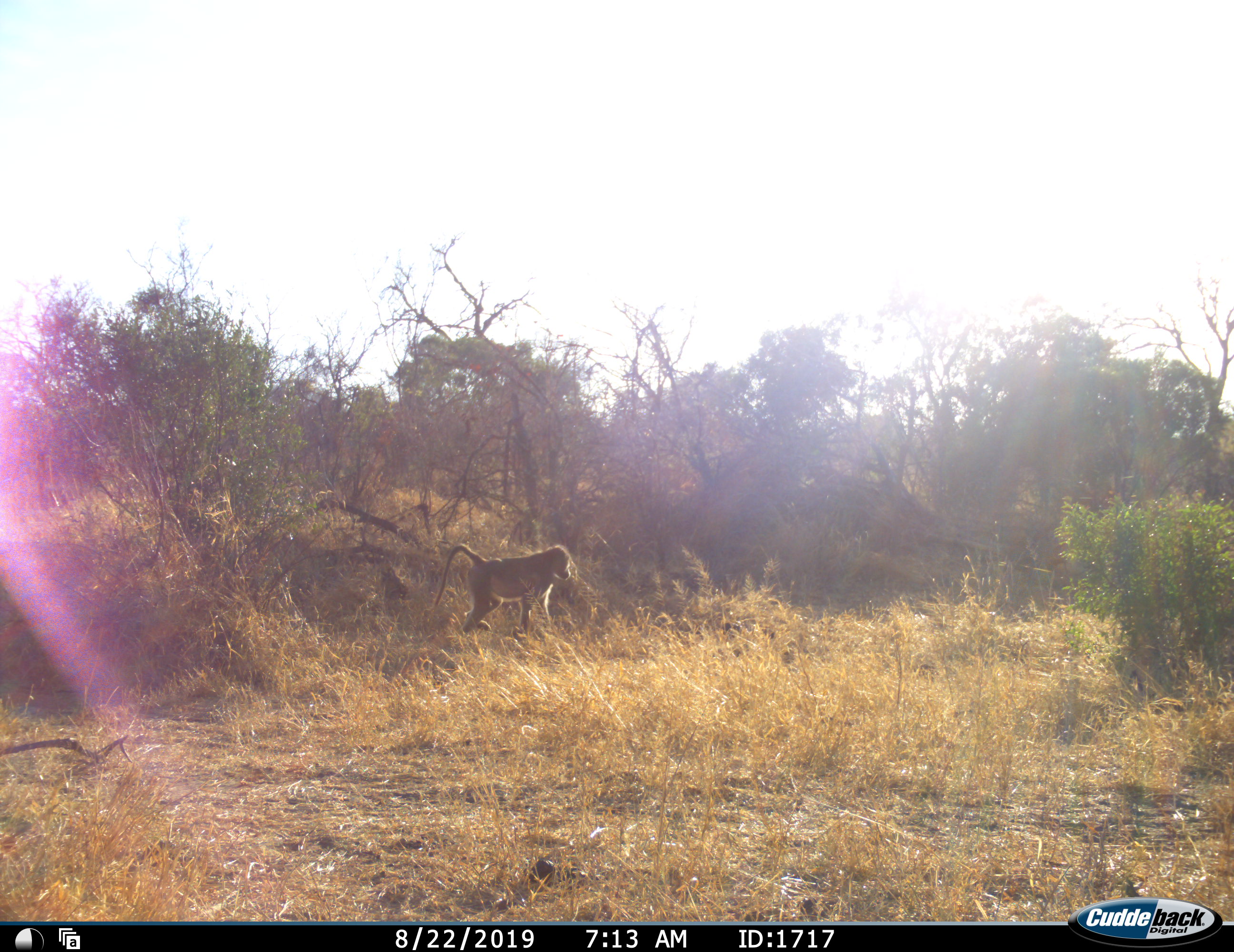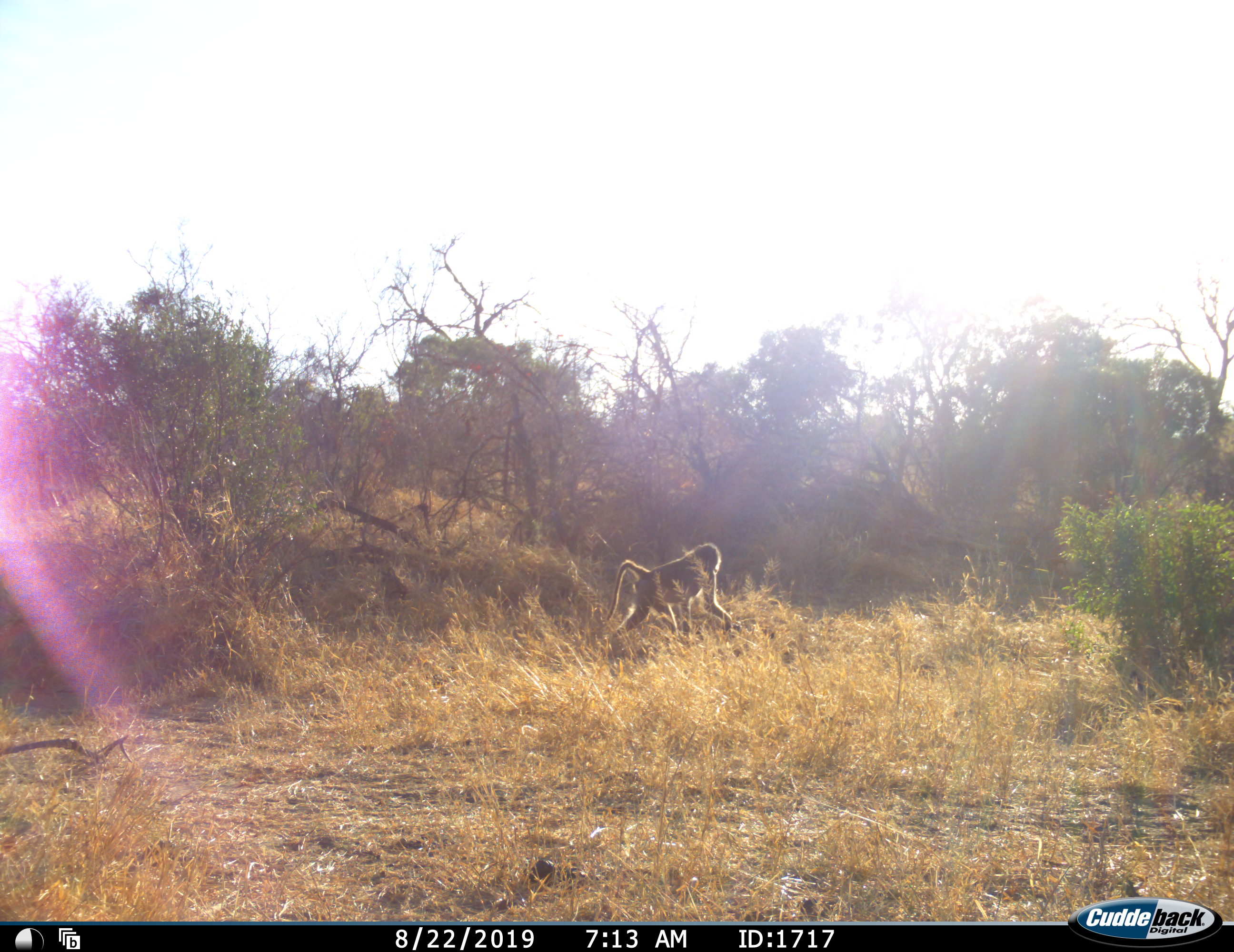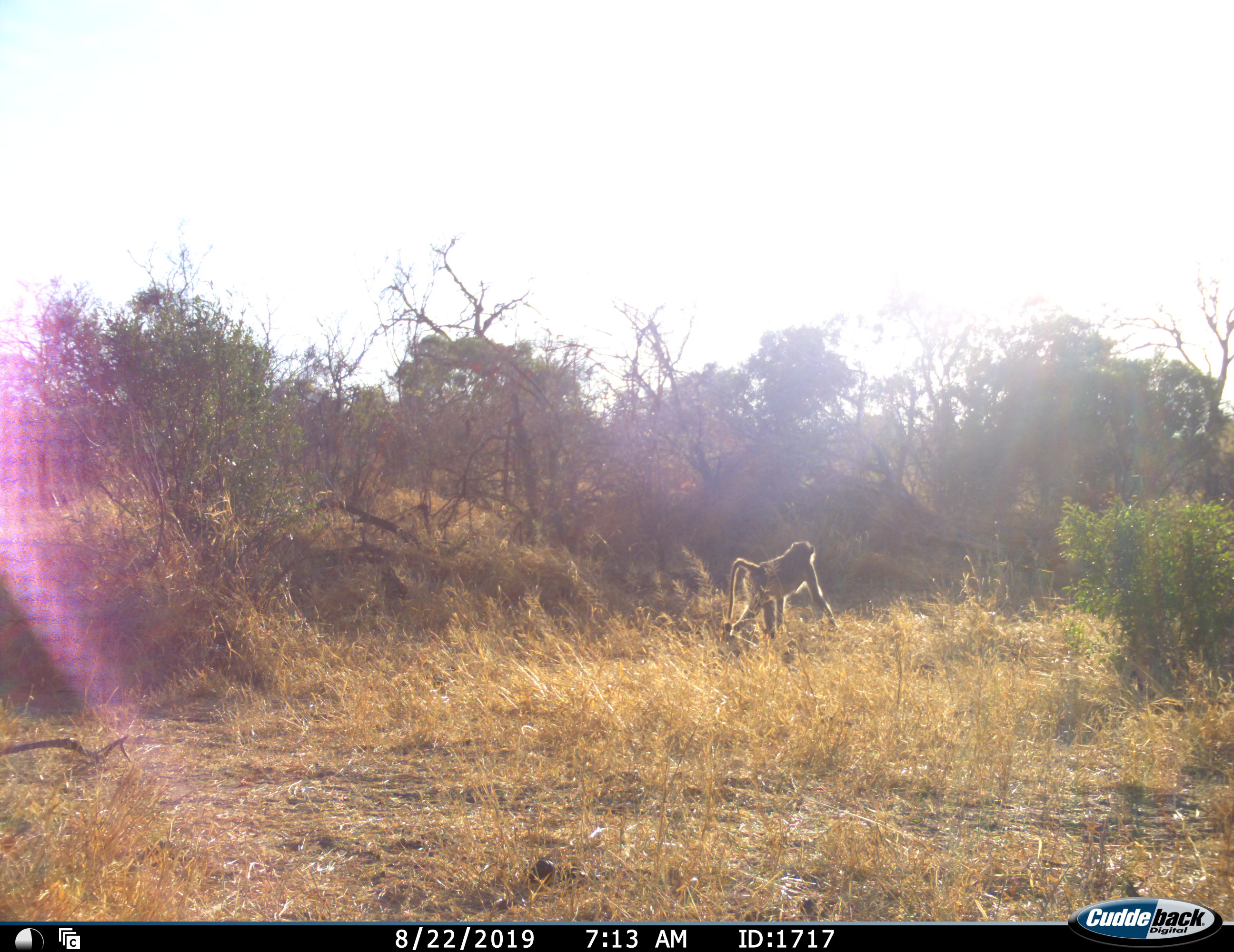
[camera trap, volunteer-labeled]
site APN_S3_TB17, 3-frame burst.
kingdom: Animalia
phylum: Chordata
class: Mammalia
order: Primates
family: Cercopithecidae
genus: Papio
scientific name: Papio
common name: baboon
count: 1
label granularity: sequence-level